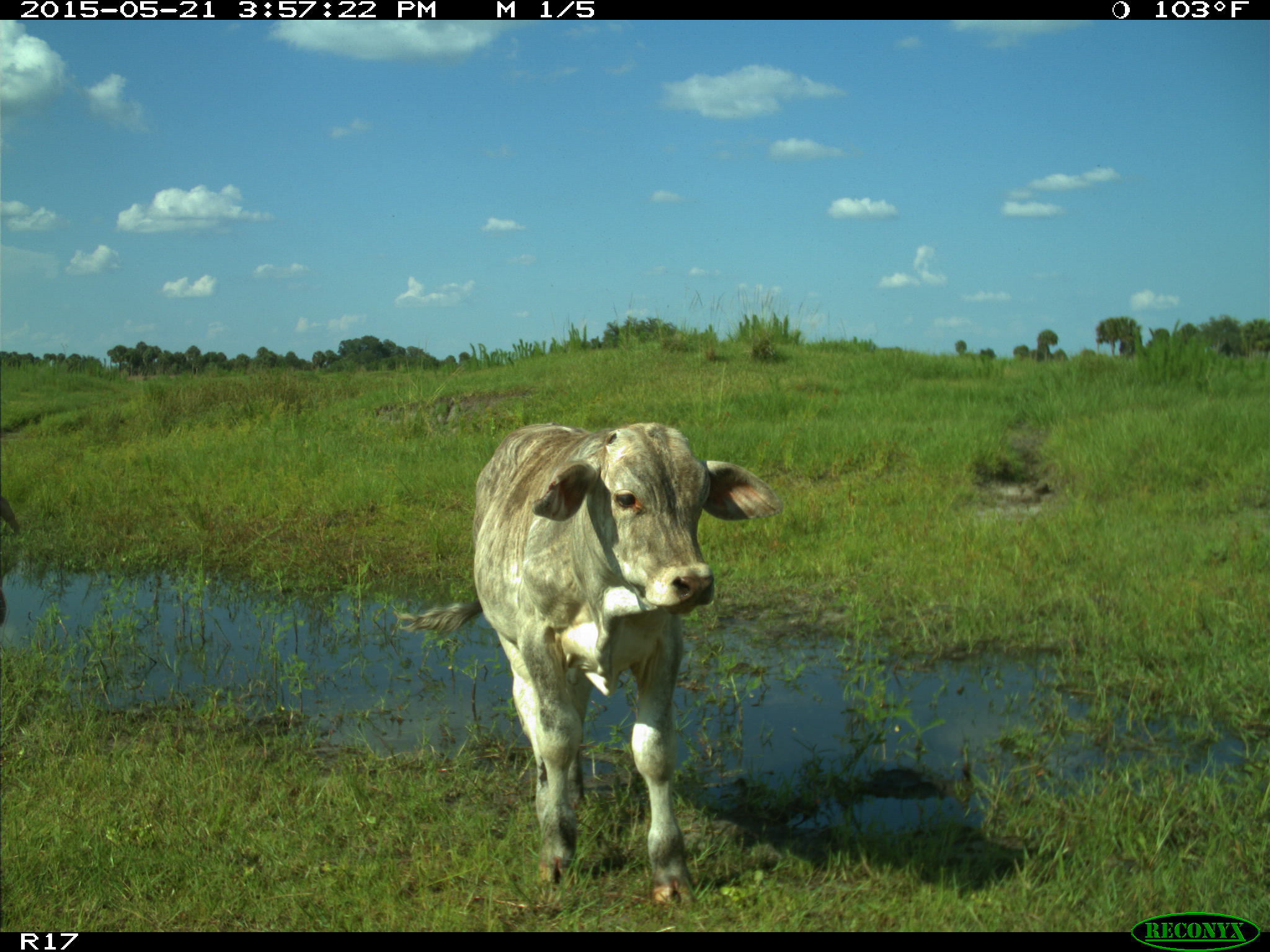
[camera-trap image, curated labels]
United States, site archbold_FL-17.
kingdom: Animalia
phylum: Chordata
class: Mammalia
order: Artiodactyla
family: Bovidae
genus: Bos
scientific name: Bos taurus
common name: domestic cow